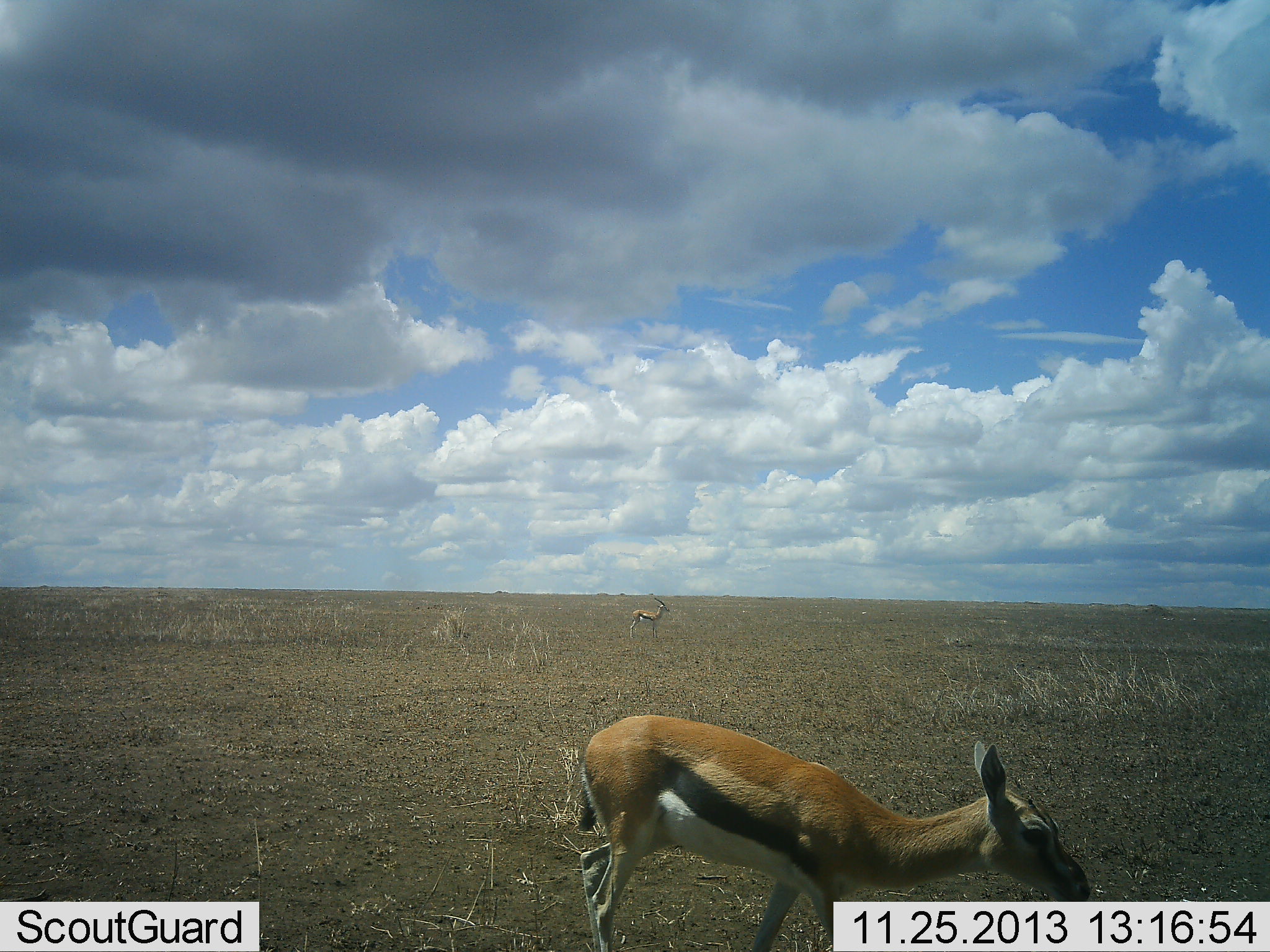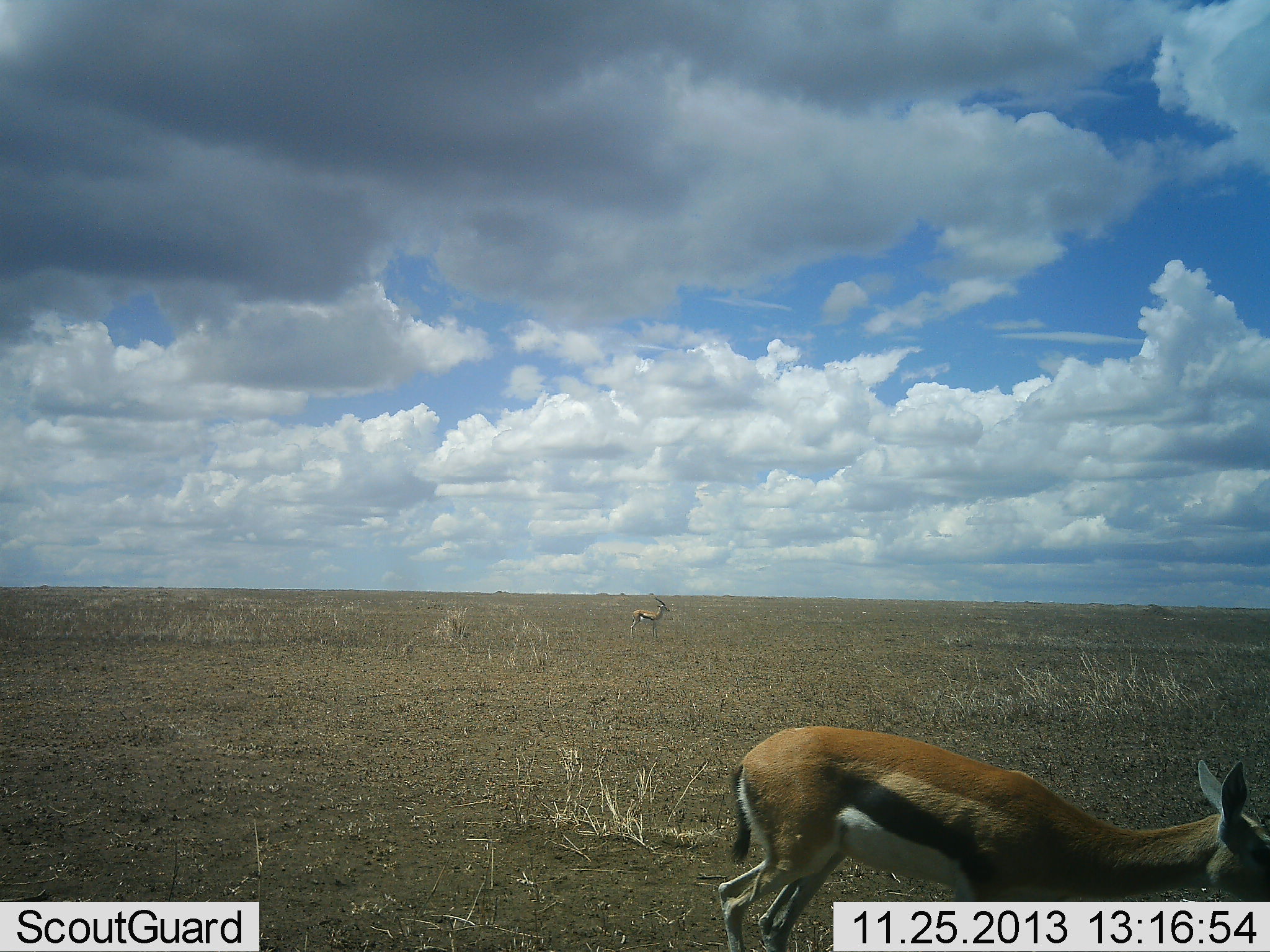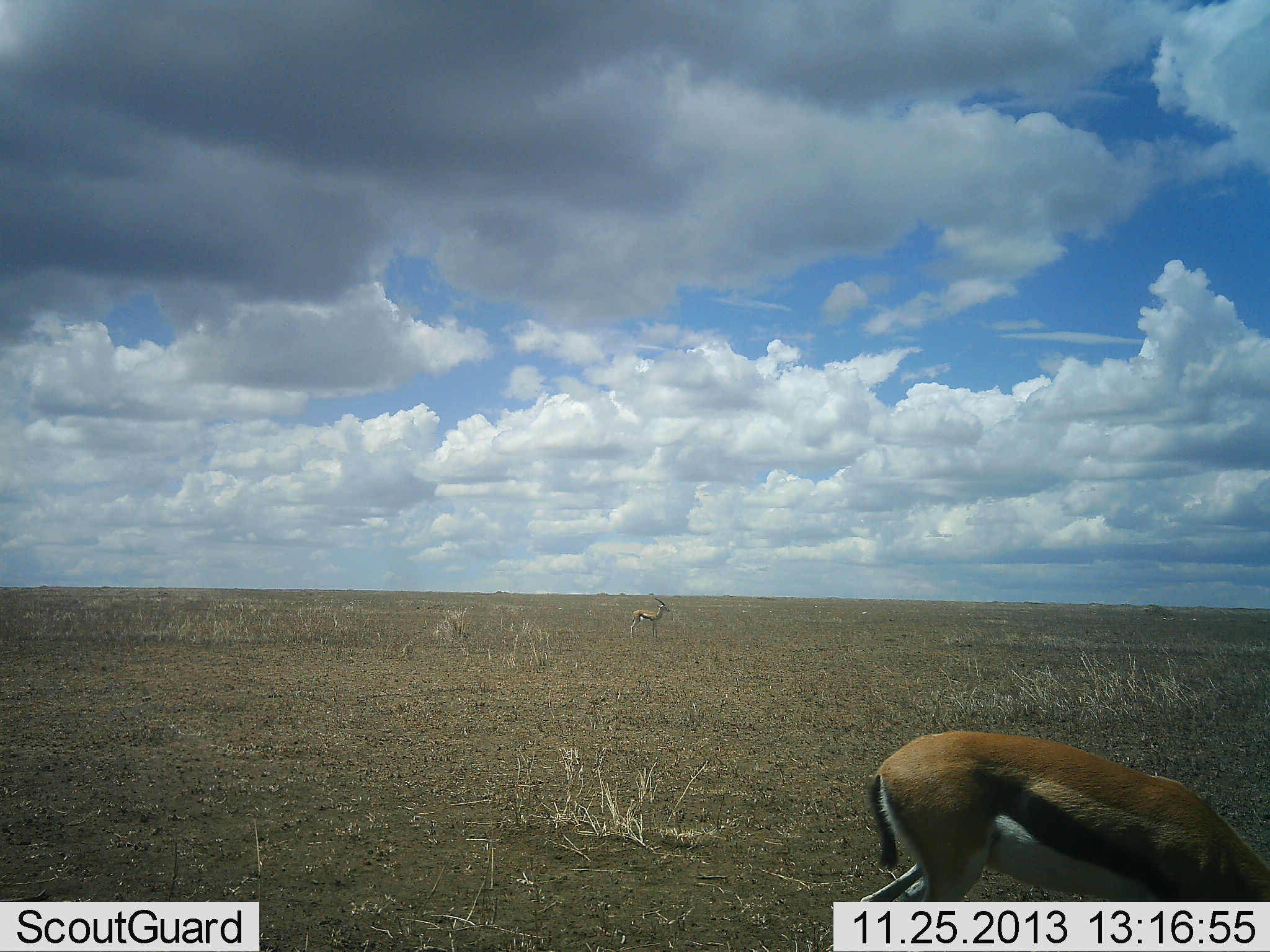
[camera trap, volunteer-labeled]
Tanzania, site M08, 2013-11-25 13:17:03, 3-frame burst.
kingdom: Animalia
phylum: Chordata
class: Mammalia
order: Artiodactyla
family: Bovidae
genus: Eudorcas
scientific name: Eudorcas thomsonii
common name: thomson's gazelle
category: gazellethomsons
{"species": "gazellethomsons (thomson's gazelle) (Eudorcas thomsonii)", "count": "2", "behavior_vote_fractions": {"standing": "80%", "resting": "0%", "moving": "70%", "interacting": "0%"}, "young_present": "10%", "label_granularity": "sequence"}